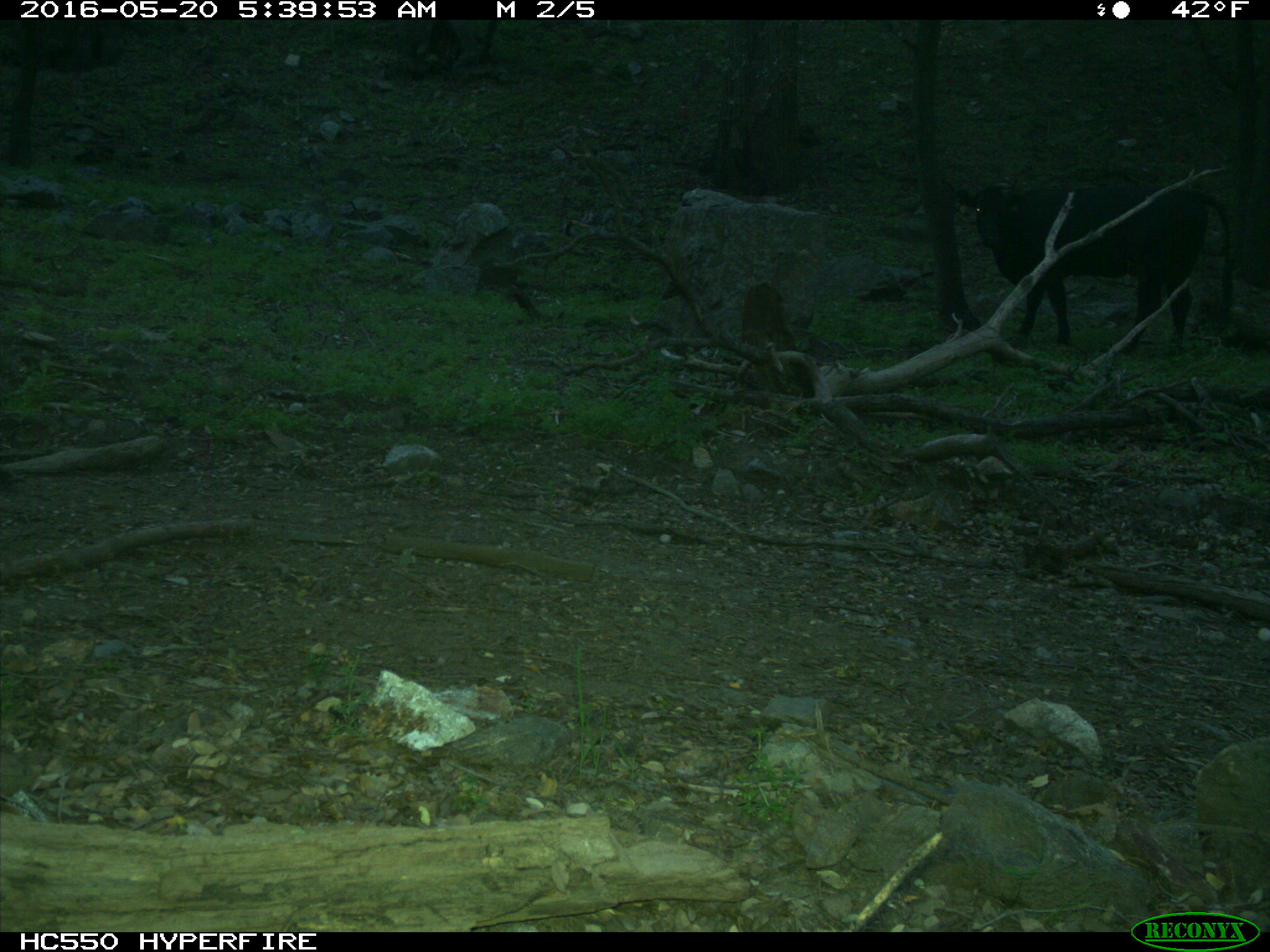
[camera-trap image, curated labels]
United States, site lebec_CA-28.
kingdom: Animalia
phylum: Chordata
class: Mammalia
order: Artiodactyla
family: Bovidae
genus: Bos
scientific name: Bos taurus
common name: domestic cow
Bos taurus (domestic cow).